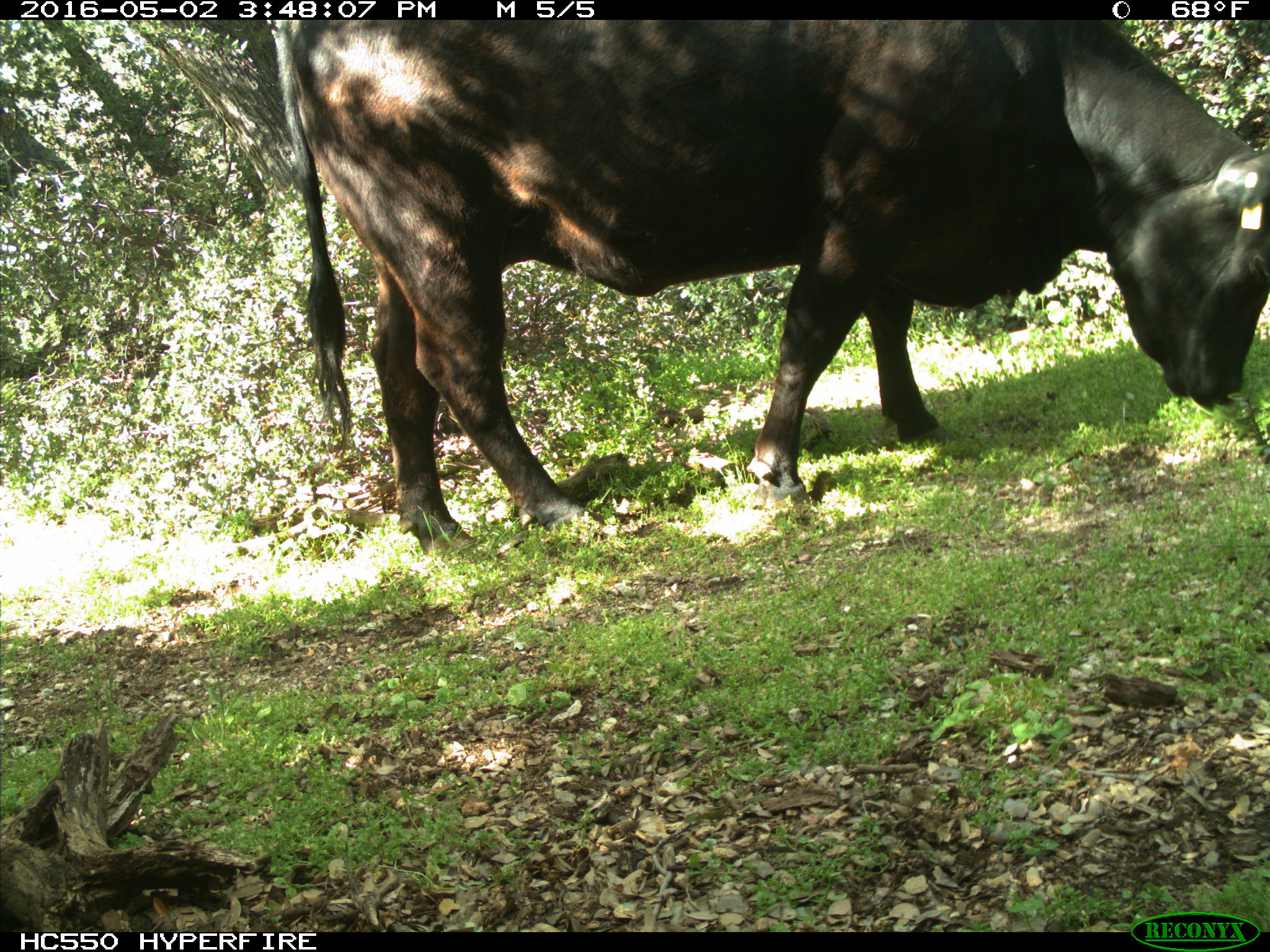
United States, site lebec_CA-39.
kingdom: Animalia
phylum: Chordata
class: Mammalia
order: Artiodactyla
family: Bovidae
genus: Bos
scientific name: Bos taurus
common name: domestic cow